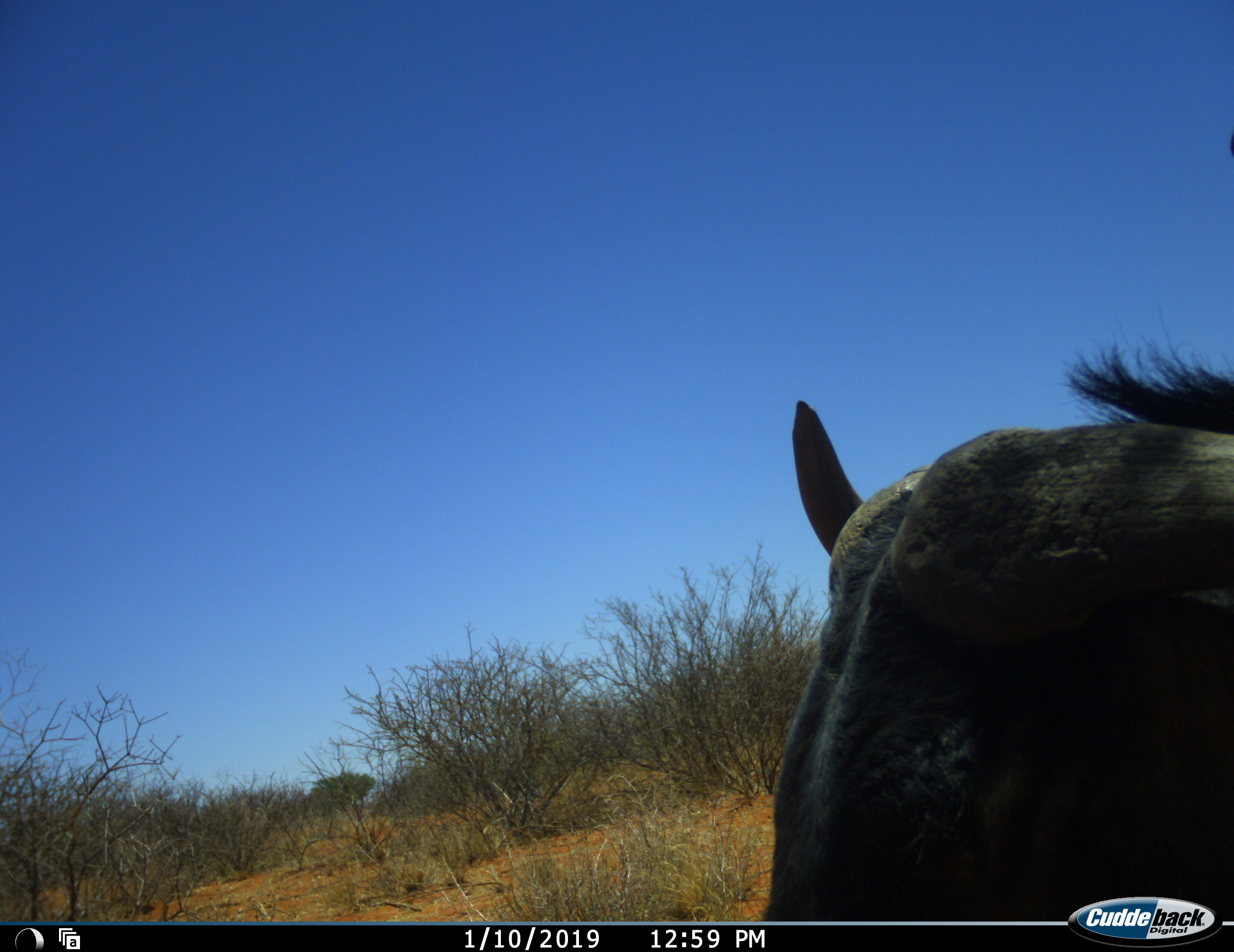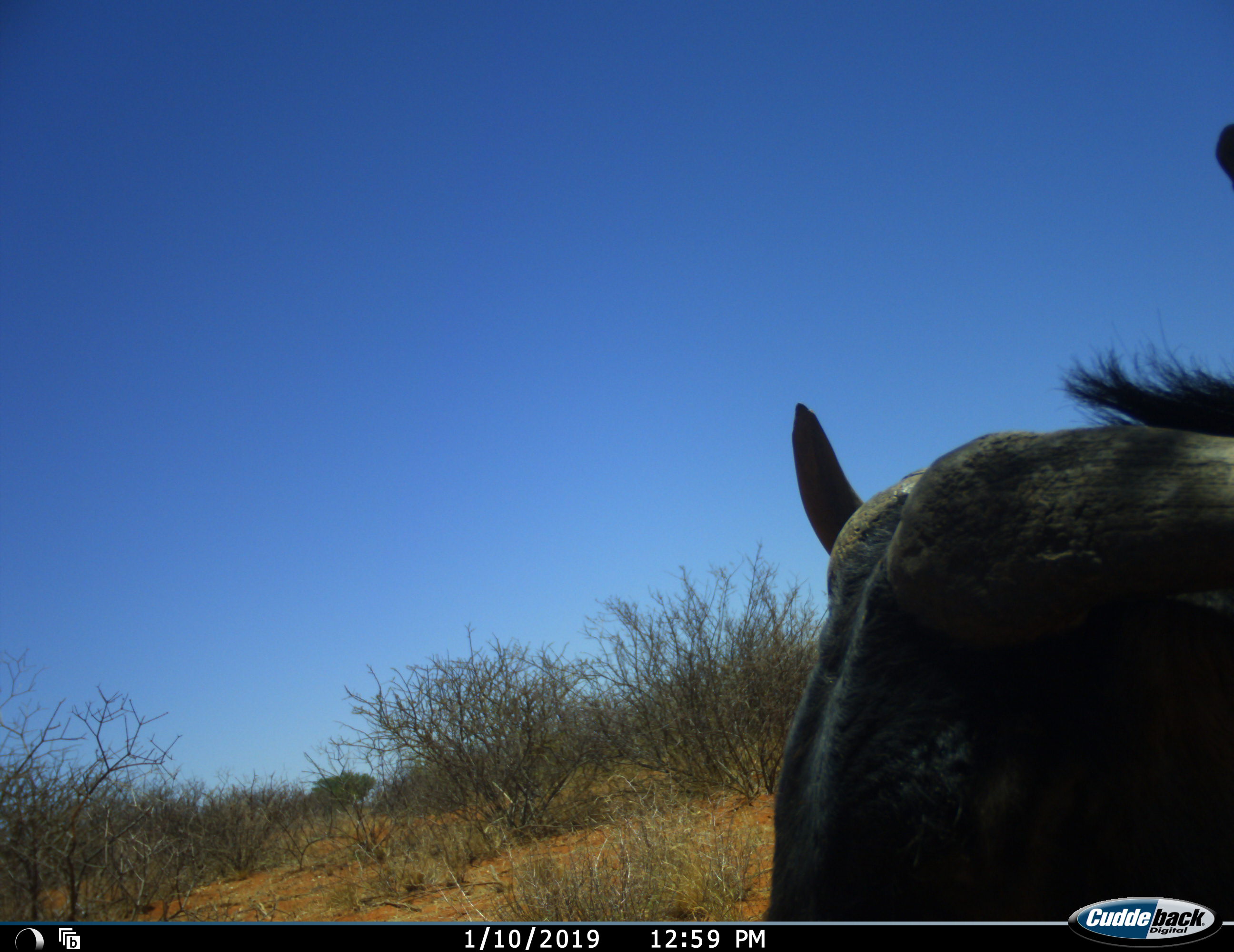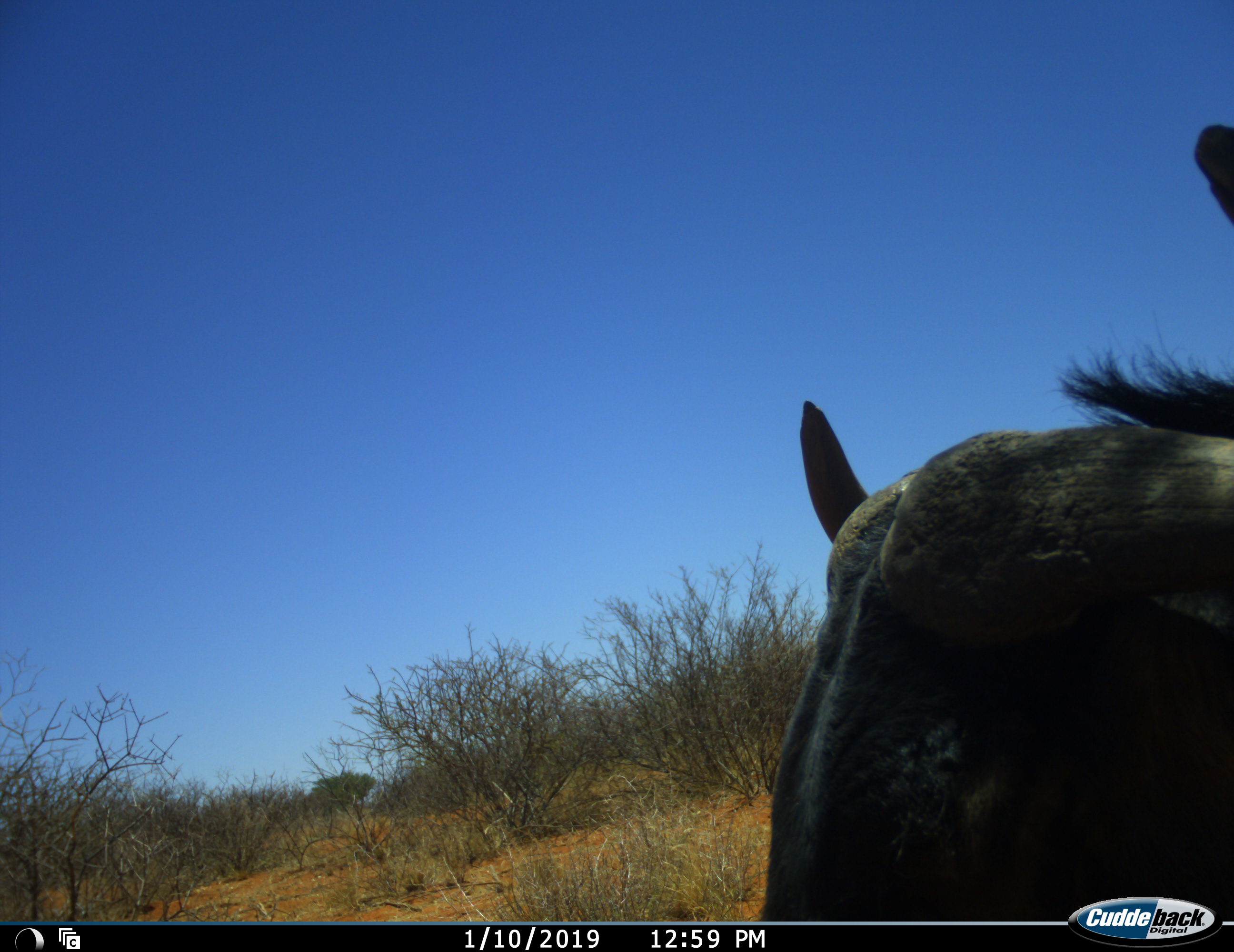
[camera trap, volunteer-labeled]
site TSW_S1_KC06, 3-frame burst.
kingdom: Animalia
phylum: Chordata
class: Mammalia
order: Artiodactyla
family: Bovidae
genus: Connochaetes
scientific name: Connochaetes taurinus taurinus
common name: blue wildebeest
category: wildebeestblue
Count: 1.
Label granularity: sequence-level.